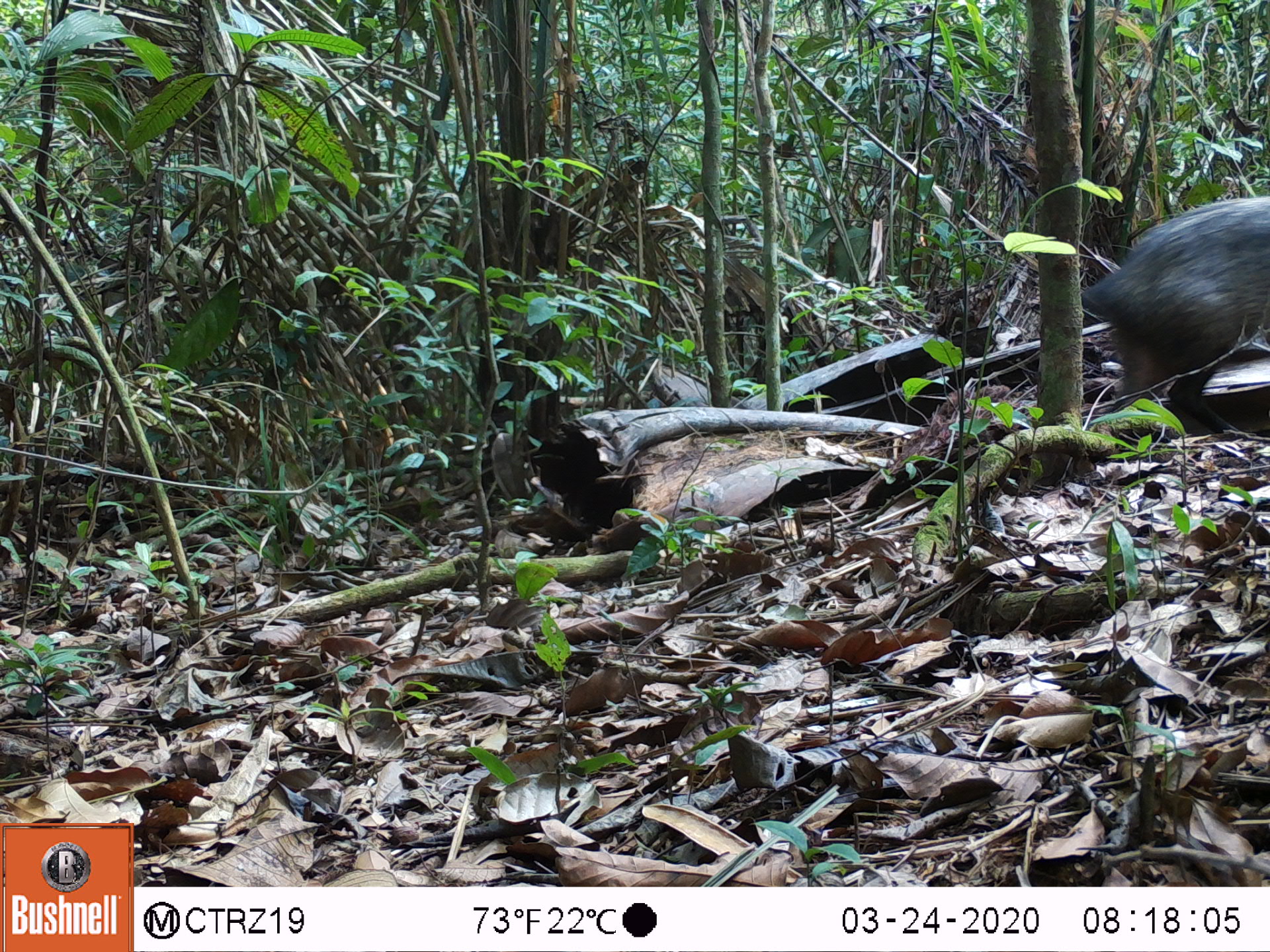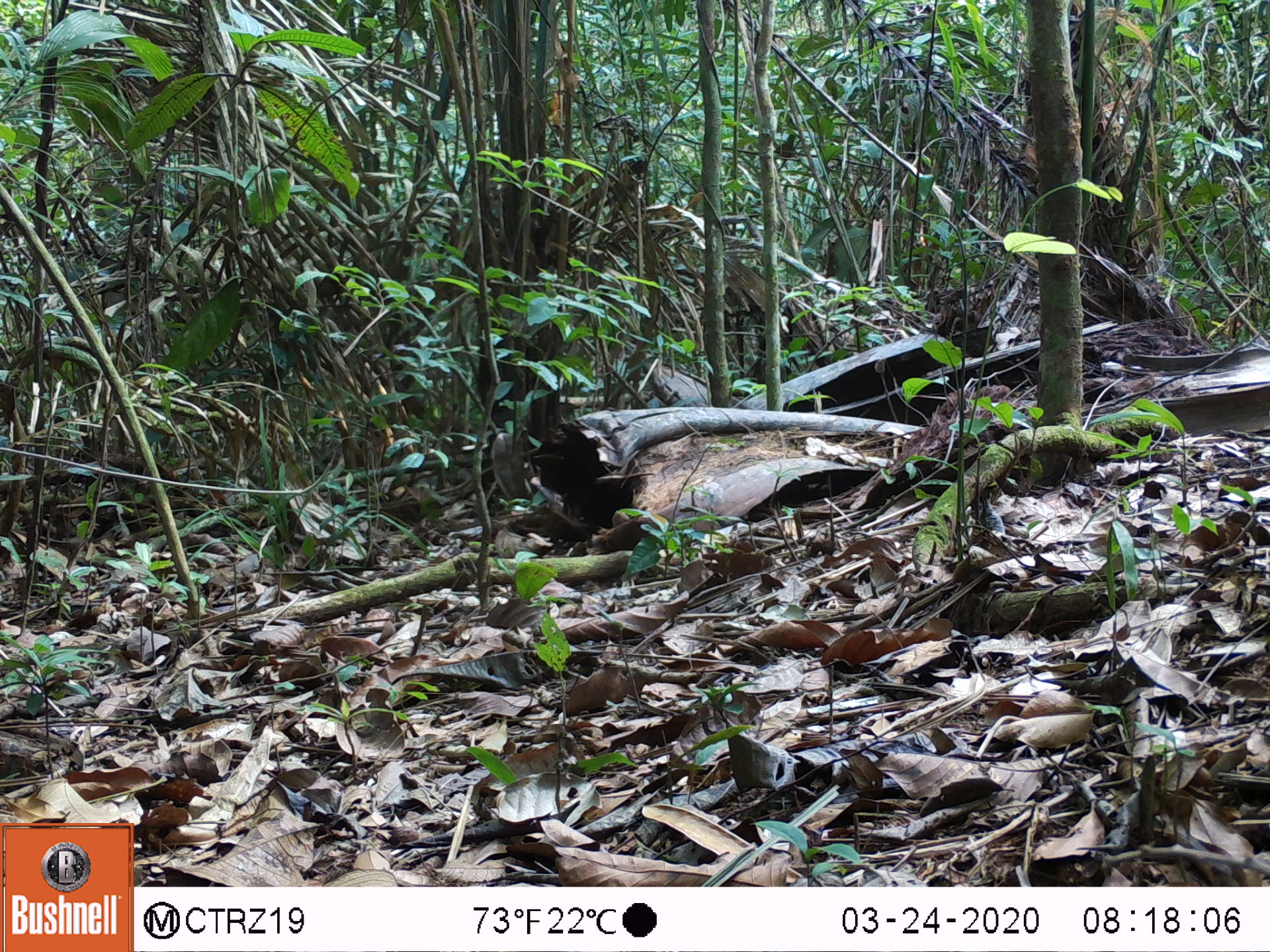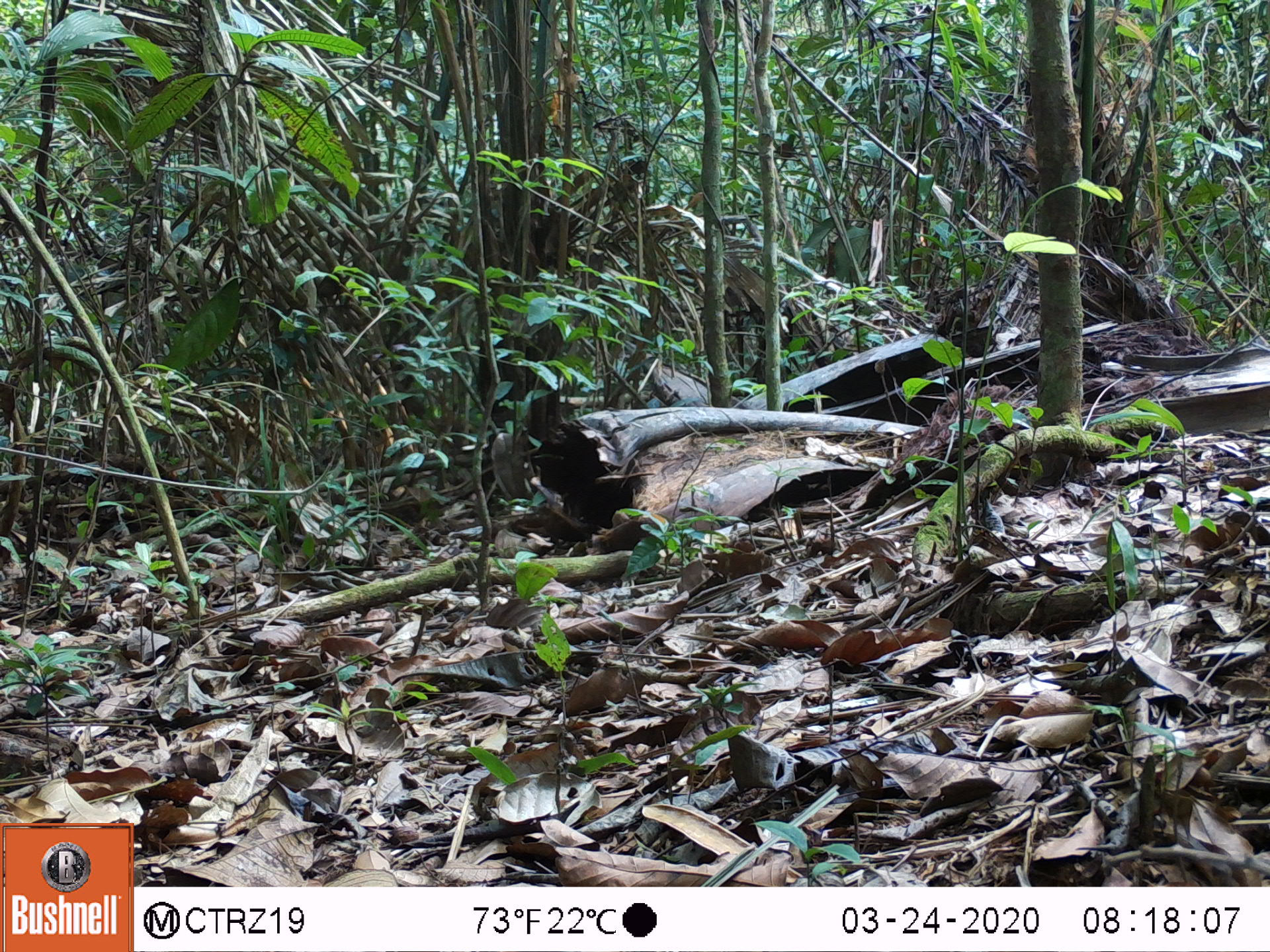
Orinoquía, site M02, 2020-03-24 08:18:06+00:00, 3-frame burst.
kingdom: Animalia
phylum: Chordata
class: Mammalia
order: Artiodactyla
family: Tayassuidae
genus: Pecari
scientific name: Pecari tajacu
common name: collared peccary